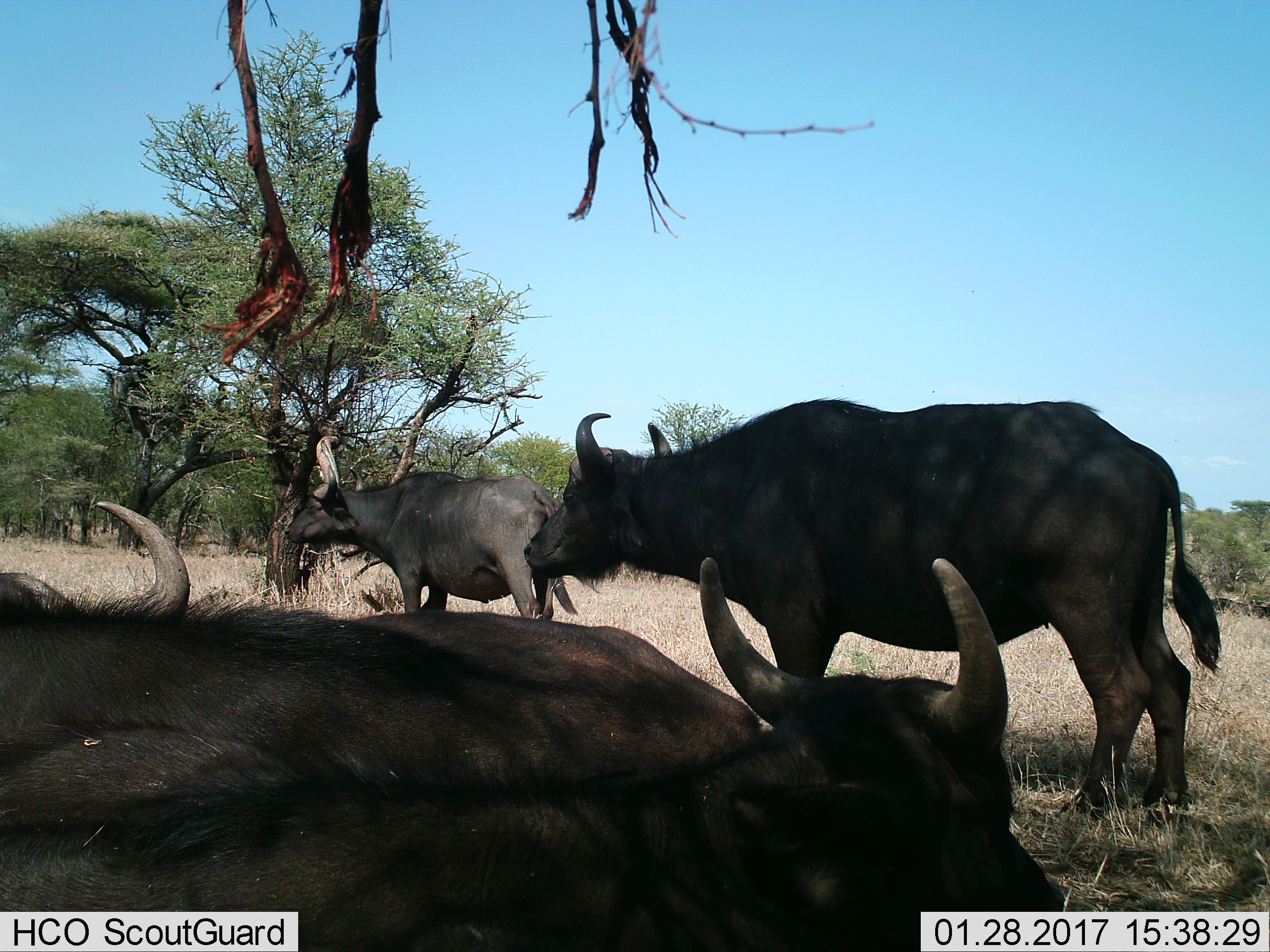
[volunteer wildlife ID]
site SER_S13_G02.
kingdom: Animalia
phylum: Chordata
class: Mammalia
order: Artiodactyla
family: Bovidae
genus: Syncerus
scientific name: Syncerus caffer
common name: african buffalo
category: buffalo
Buffalo (african buffalo) (Syncerus caffer), count 4. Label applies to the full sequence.